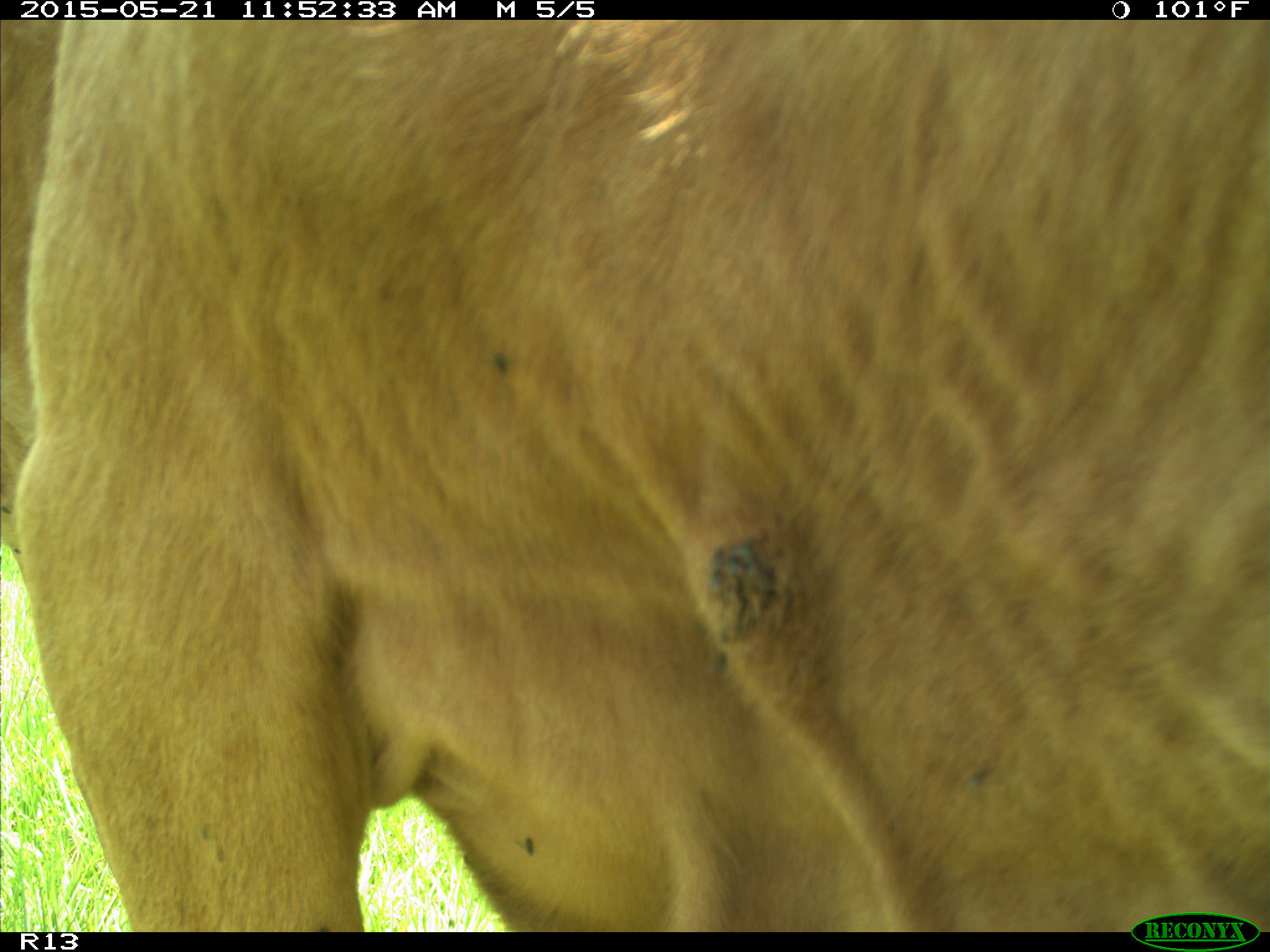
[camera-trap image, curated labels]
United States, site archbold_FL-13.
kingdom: Animalia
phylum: Chordata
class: Mammalia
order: Artiodactyla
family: Bovidae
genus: Bos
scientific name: Bos taurus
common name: domestic cow